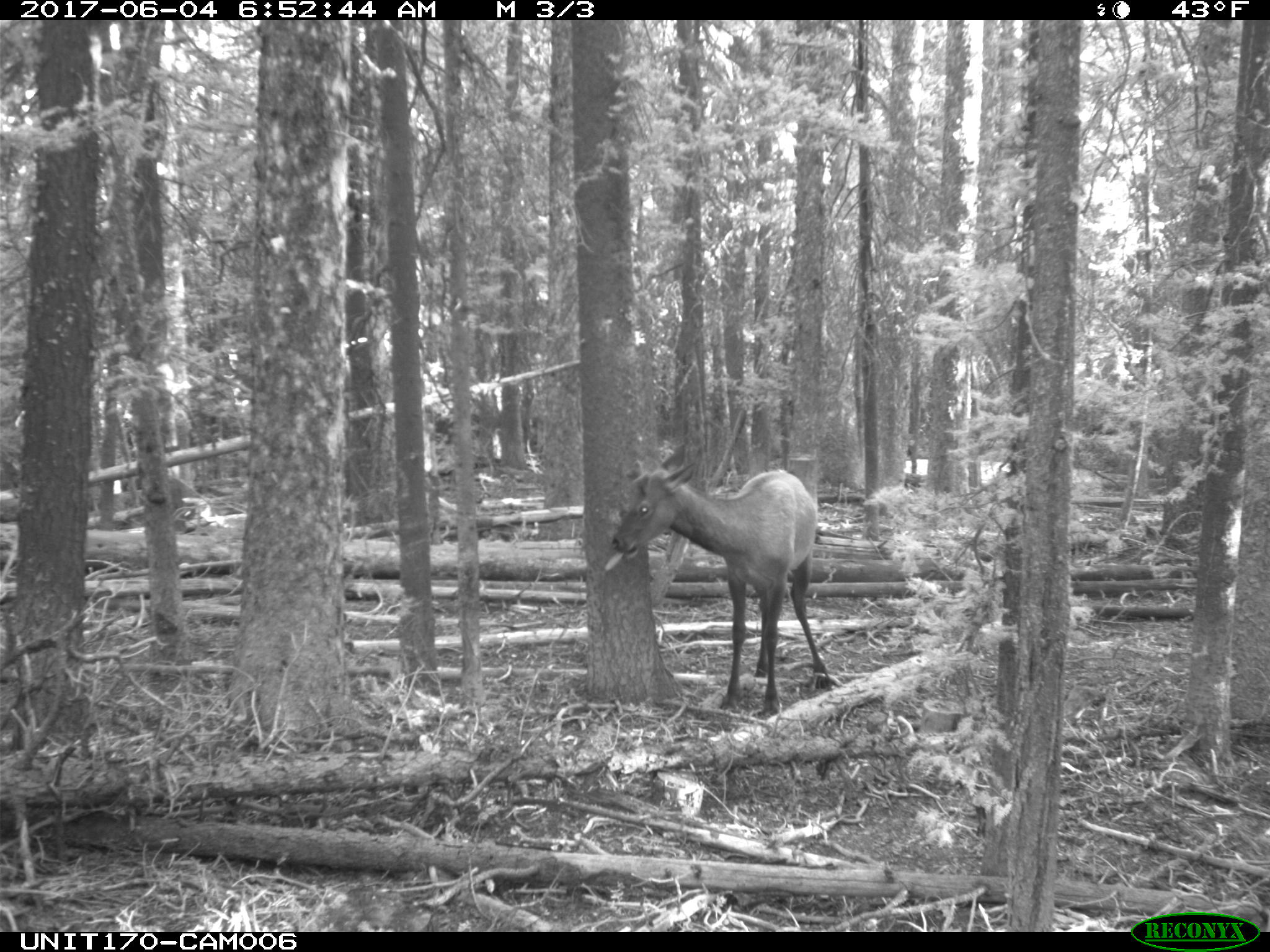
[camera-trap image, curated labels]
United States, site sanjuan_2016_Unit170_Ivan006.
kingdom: Animalia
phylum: Chordata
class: Mammalia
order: Artiodactyla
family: Cervidae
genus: Cervus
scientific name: Cervus elaphus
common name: red deer